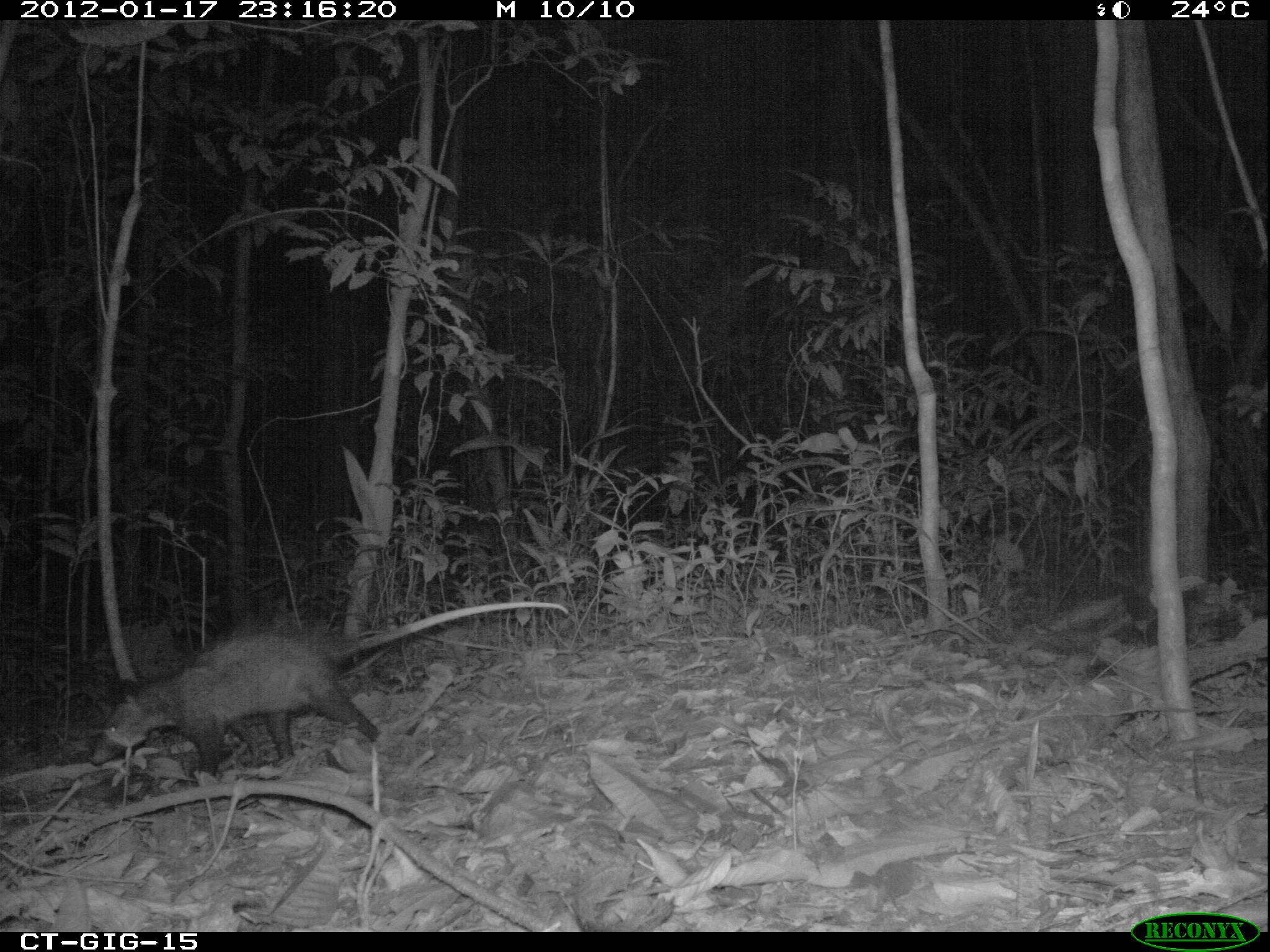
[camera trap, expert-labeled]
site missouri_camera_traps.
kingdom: Animalia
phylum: Chordata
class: Mammalia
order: Didelphimorphia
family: Didelphidae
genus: Didelphis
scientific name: Didelphis marsupialis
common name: common opossum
Common opossum (Didelphis marsupialis). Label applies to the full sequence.